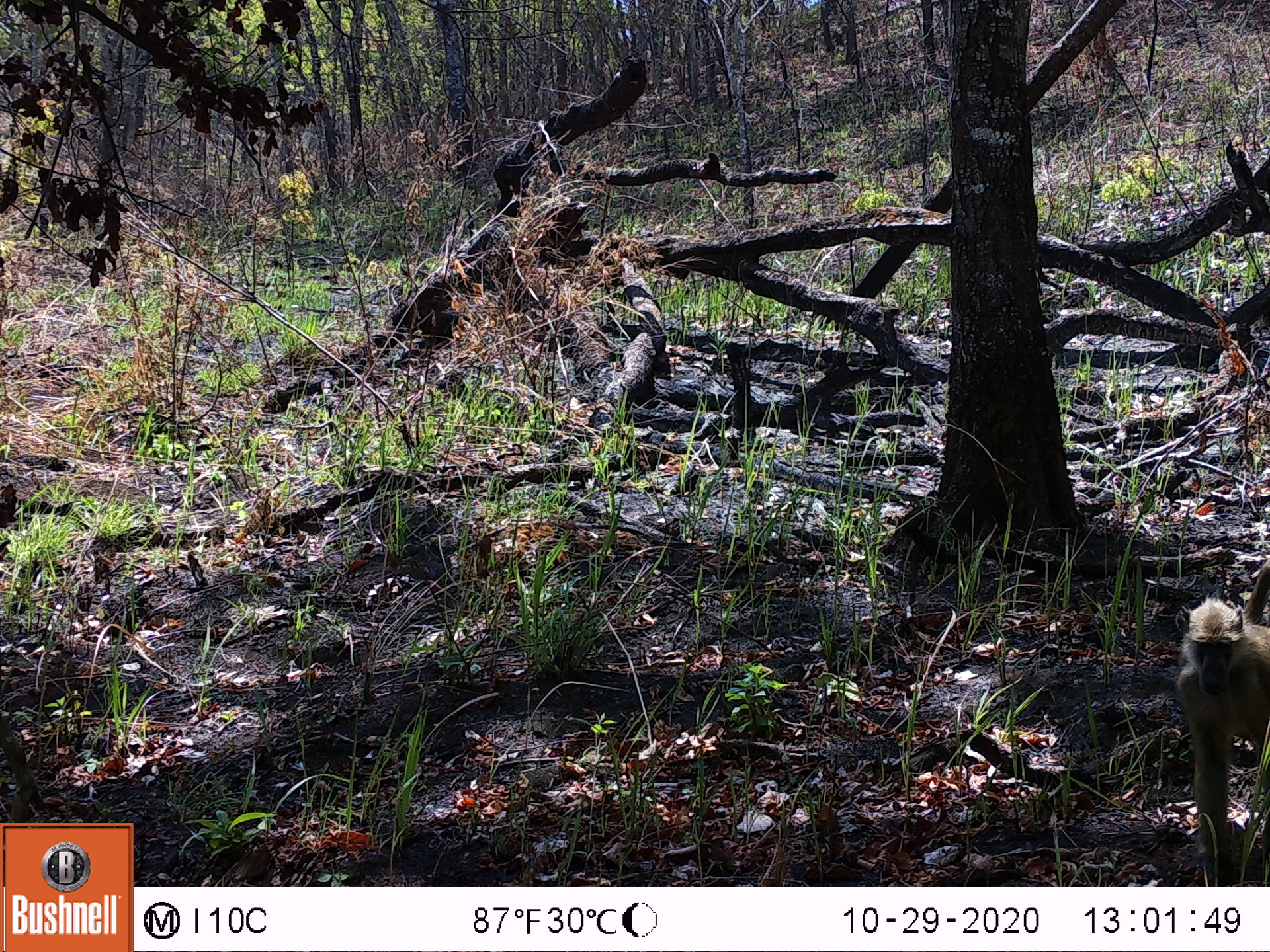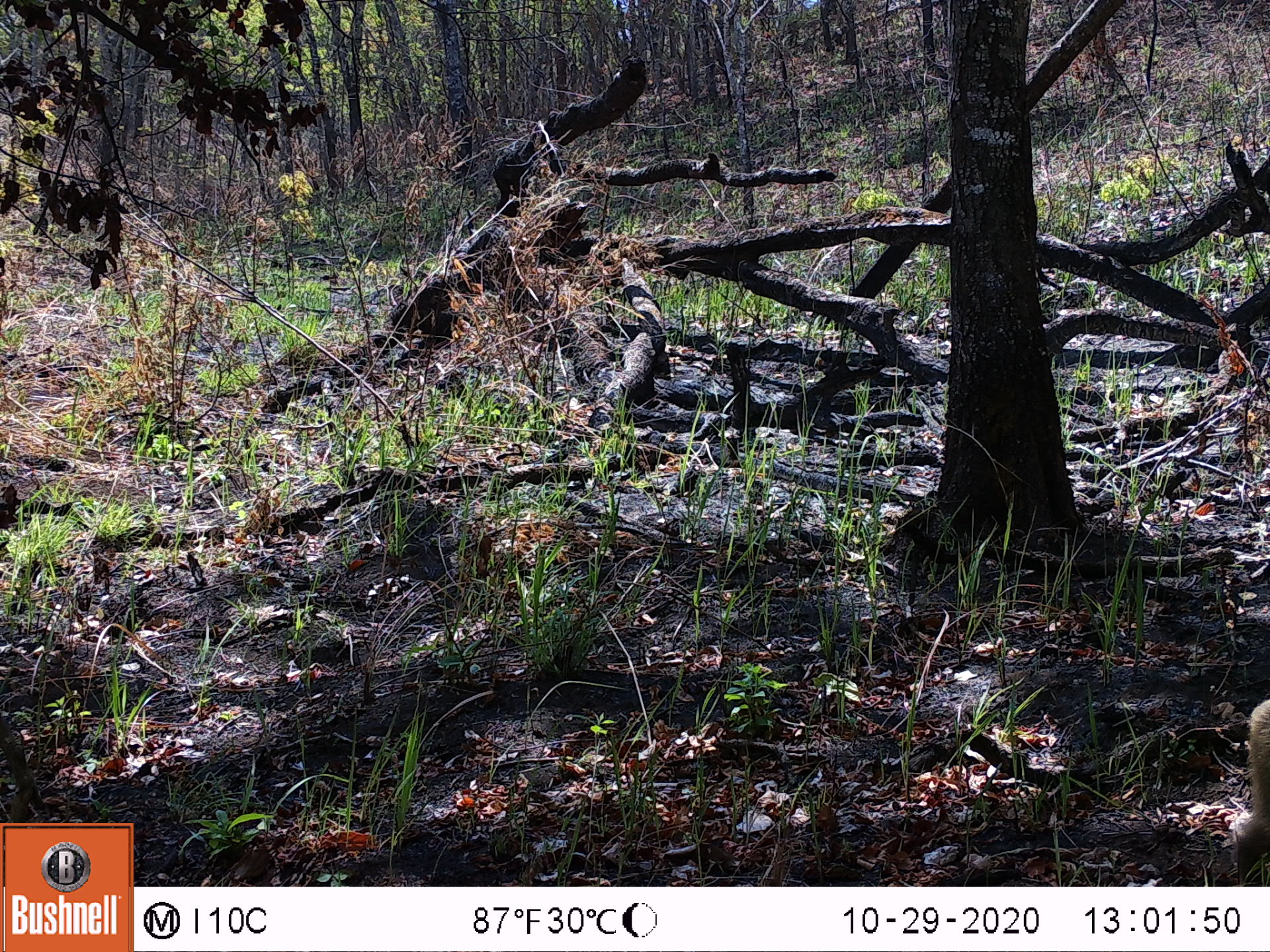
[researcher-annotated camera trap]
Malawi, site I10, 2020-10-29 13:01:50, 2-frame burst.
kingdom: Animalia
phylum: Chordata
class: Mammalia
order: Primates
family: Cercopithecidae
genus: Papio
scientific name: Papio cynocephalus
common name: yellow baboon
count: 1